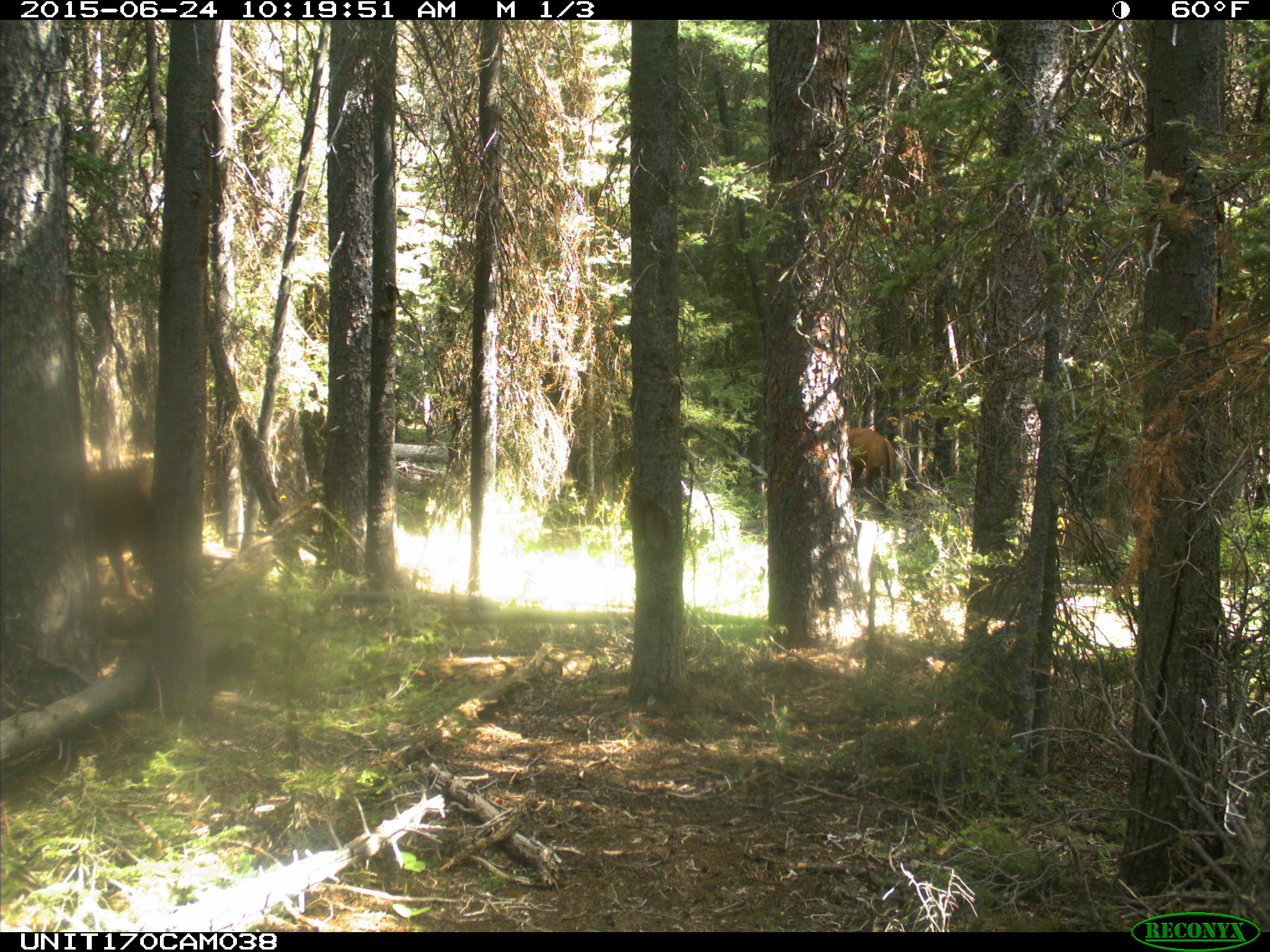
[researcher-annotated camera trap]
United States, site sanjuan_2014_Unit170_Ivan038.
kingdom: Animalia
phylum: Chordata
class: Mammalia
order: Artiodactyla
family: Cervidae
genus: Cervus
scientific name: Cervus elaphus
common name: red deer